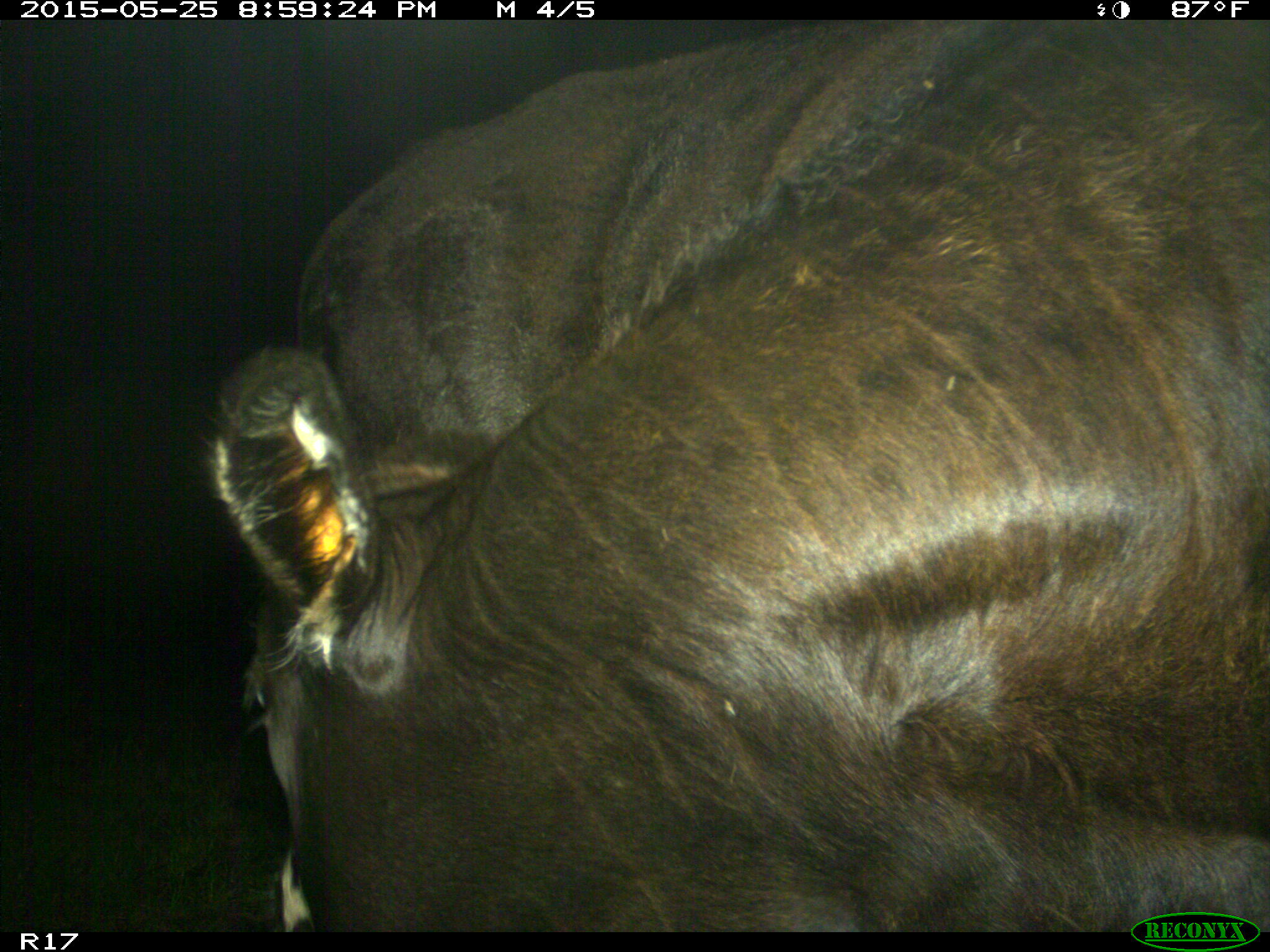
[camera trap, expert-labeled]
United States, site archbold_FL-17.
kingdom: Animalia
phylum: Chordata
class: Mammalia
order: Artiodactyla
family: Bovidae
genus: Bos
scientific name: Bos taurus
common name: domestic cow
Bos taurus (domestic cow).